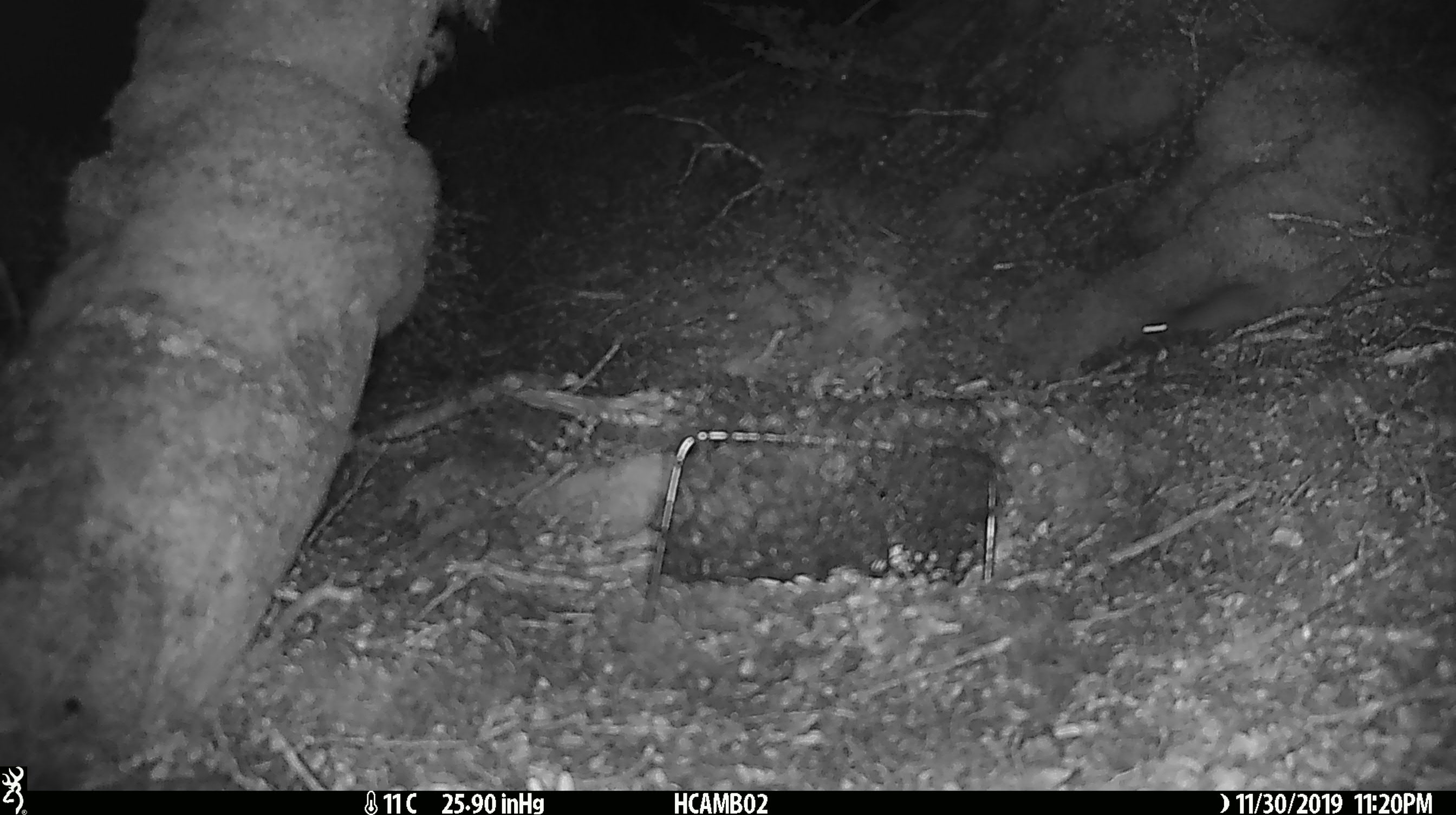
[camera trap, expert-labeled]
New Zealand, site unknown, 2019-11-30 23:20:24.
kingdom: Animalia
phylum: Chordata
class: Mammalia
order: Rodentia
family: Muridae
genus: Mus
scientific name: Mus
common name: mouse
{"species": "mouse (Mus)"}